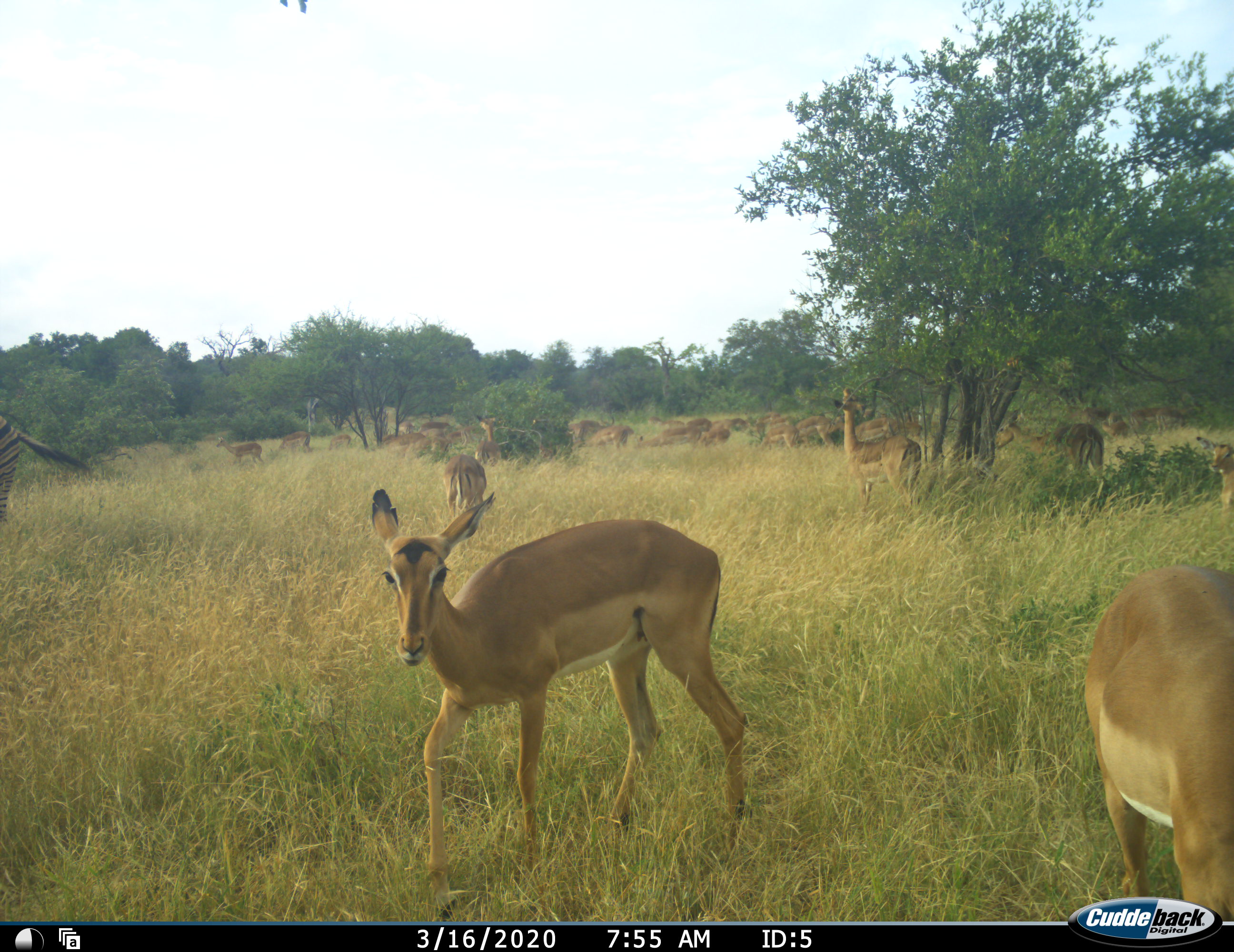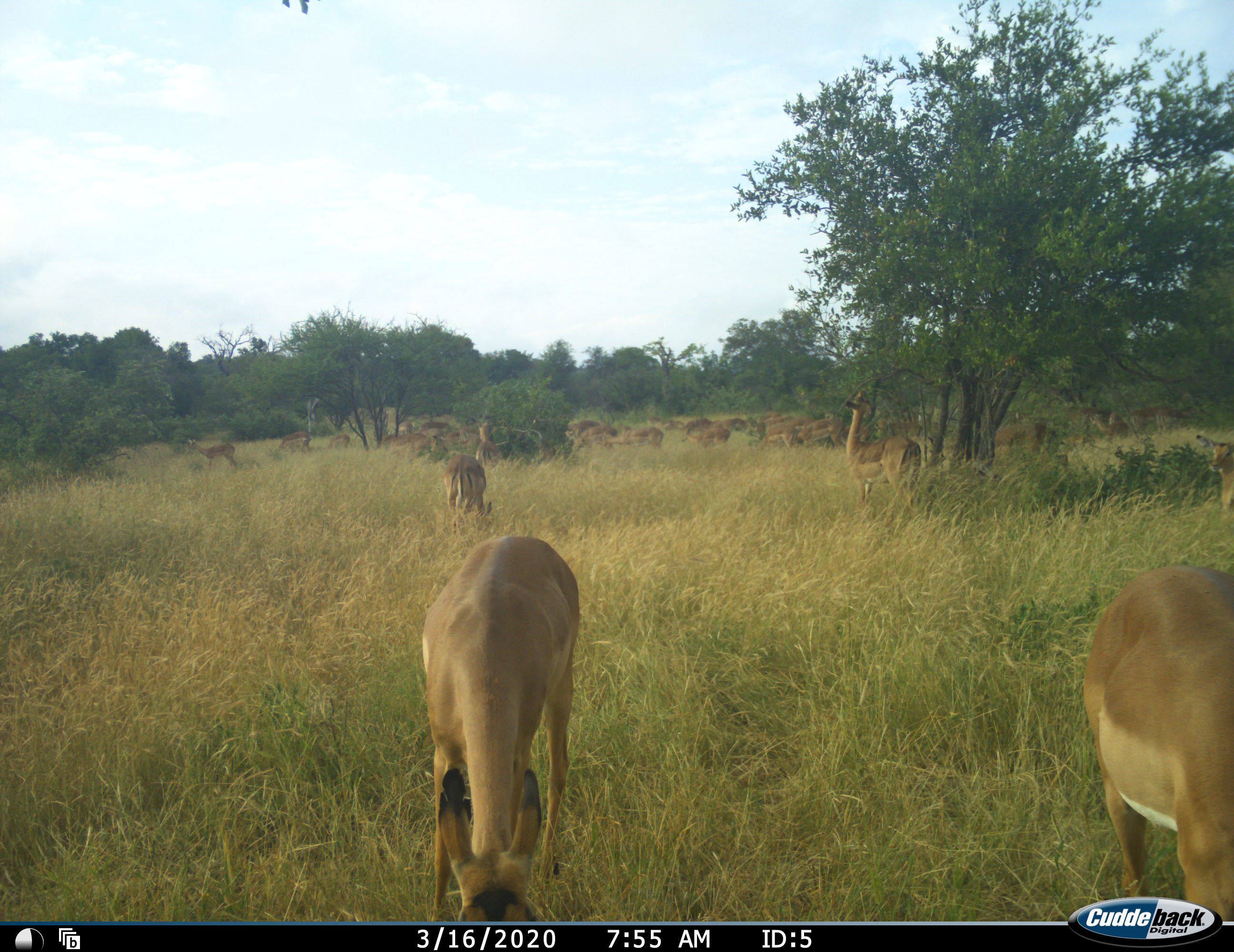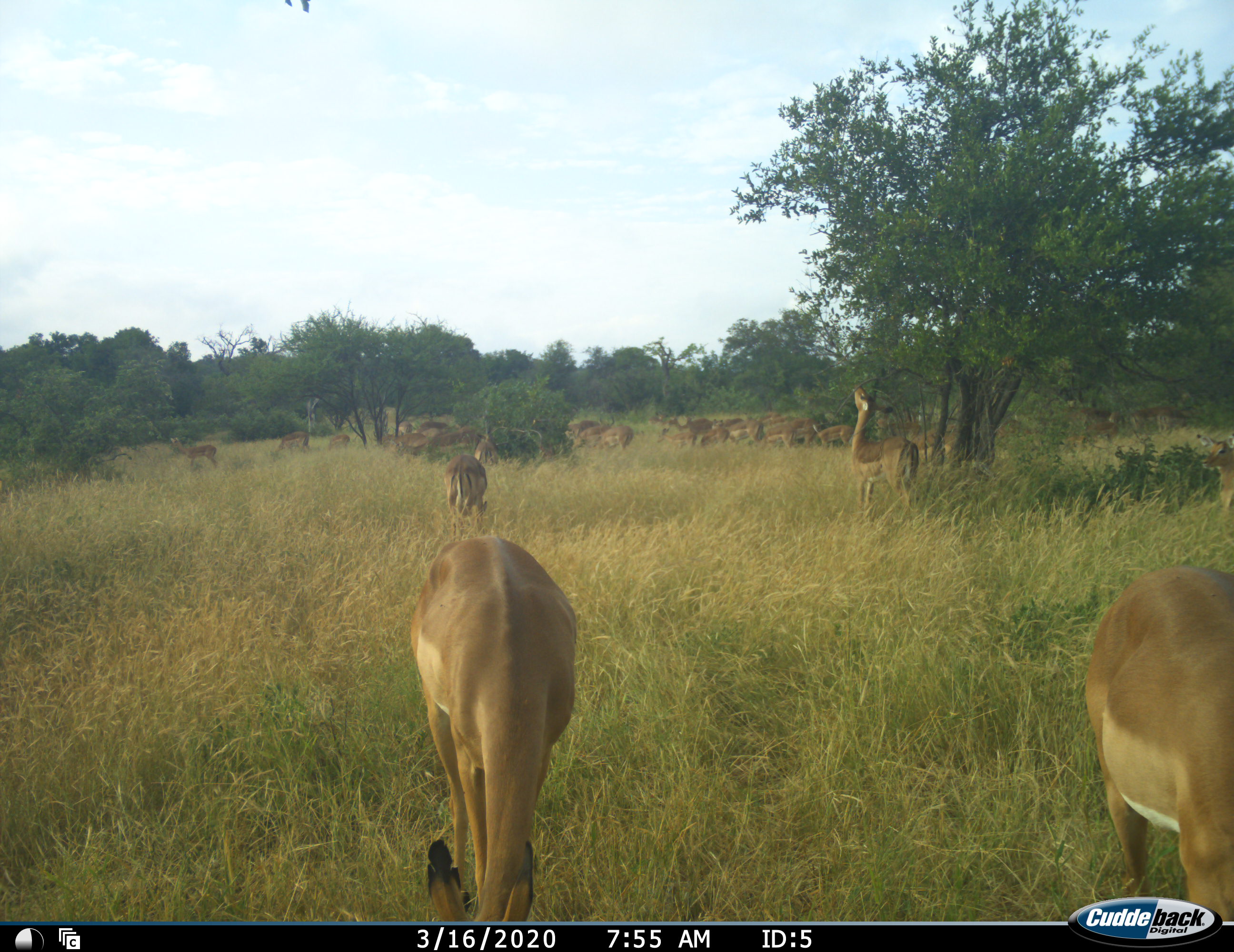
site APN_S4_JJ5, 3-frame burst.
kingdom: Animalia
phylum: Chordata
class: Mammalia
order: Artiodactyla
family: Bovidae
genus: Aepyceros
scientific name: Aepyceros melampus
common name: impala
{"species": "impala (Aepyceros melampus)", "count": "11-50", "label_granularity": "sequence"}